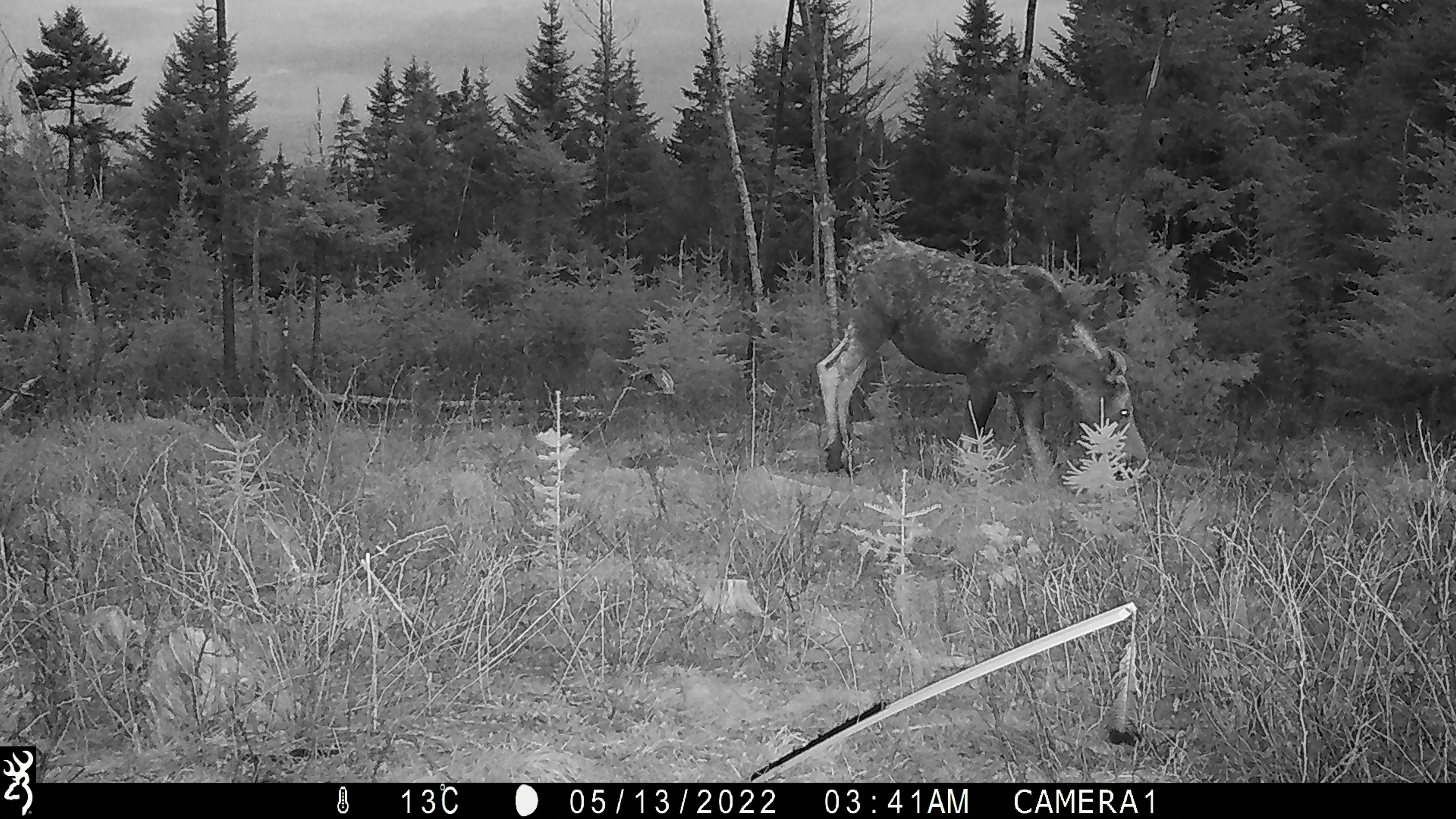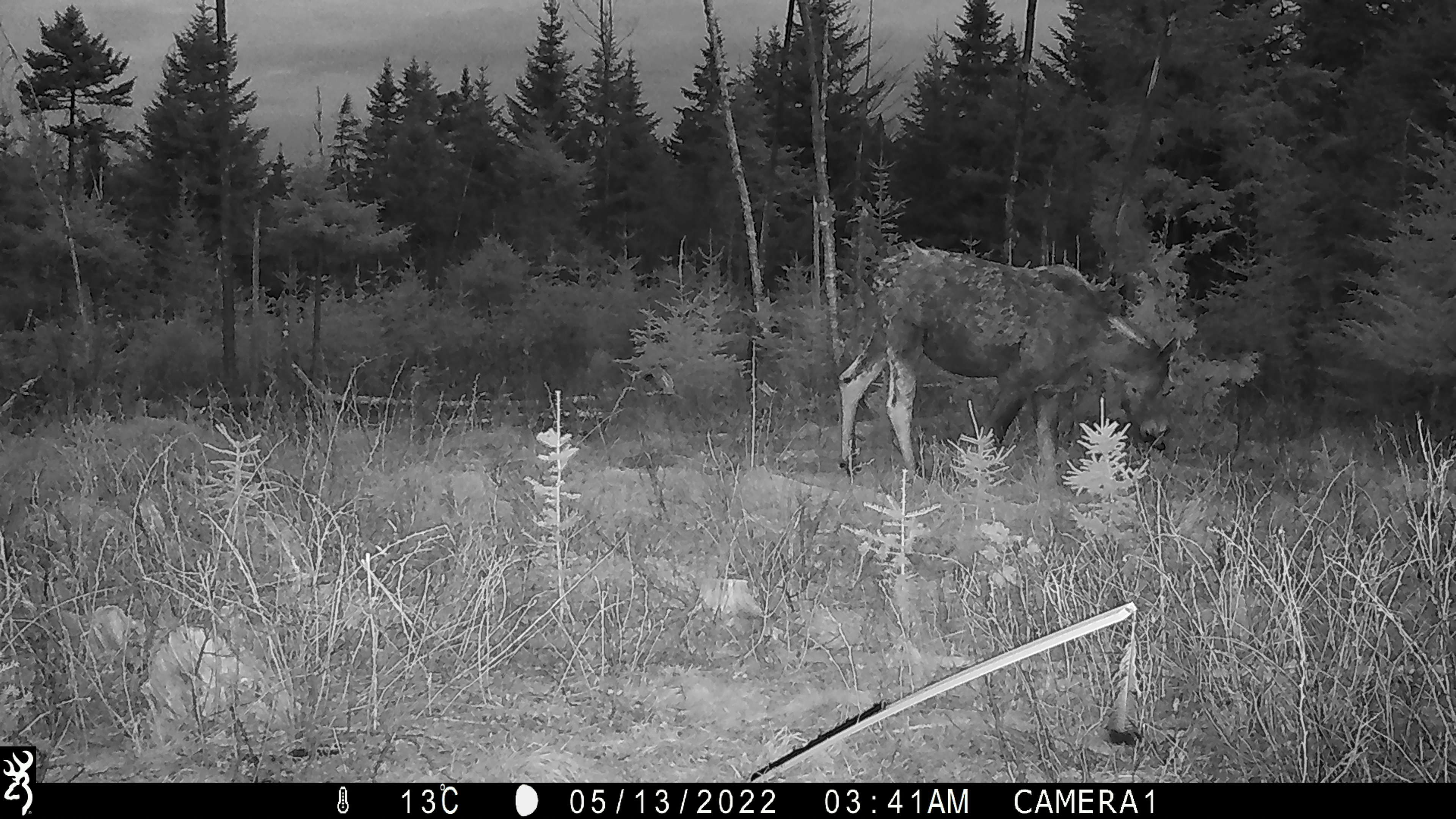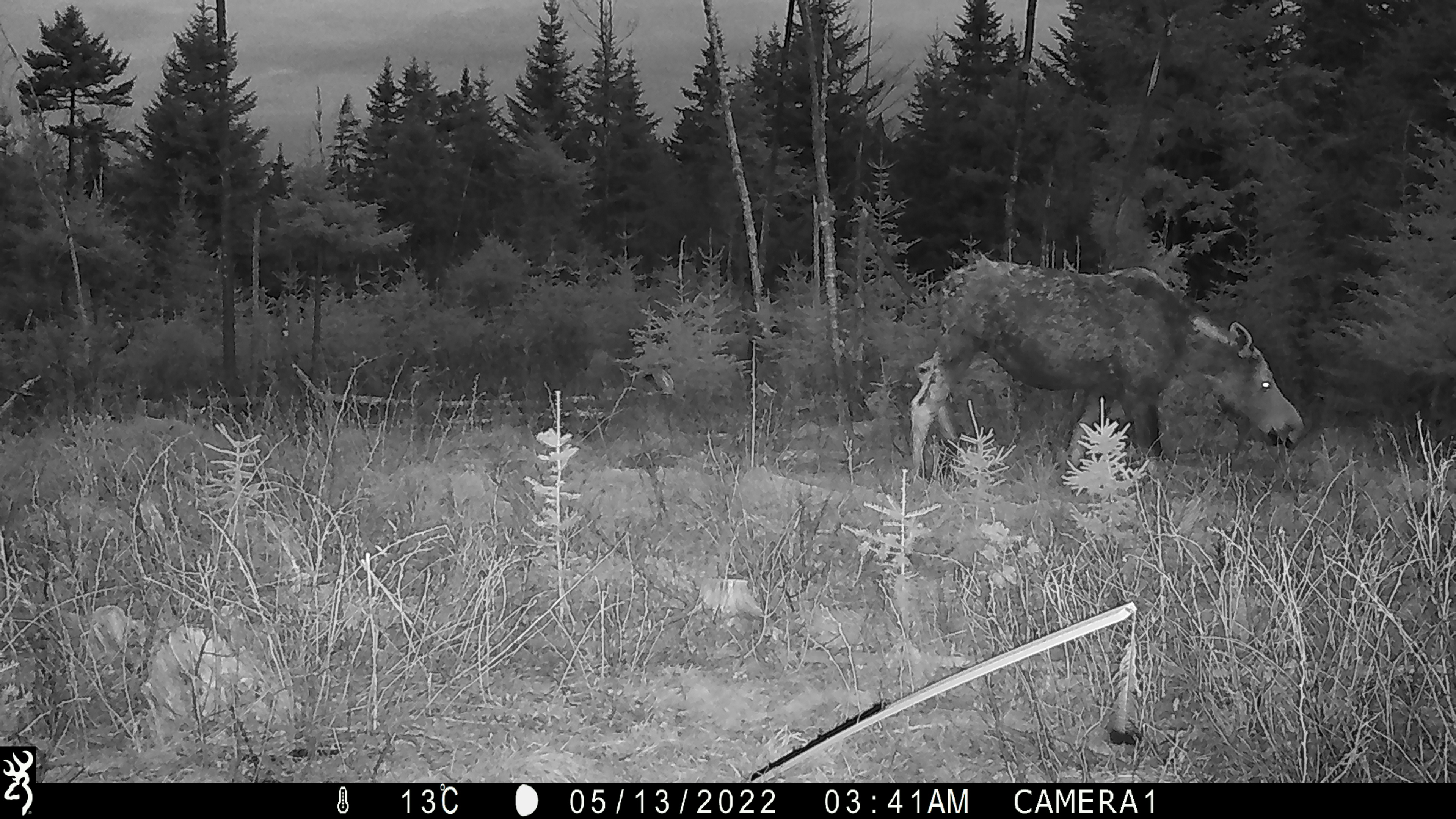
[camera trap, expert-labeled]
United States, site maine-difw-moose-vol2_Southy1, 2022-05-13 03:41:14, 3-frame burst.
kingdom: Animalia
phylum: Chordata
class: Mammalia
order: Artiodactyla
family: Cervidae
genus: Alces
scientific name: Alces alces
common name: moose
Moose (Alces alces).